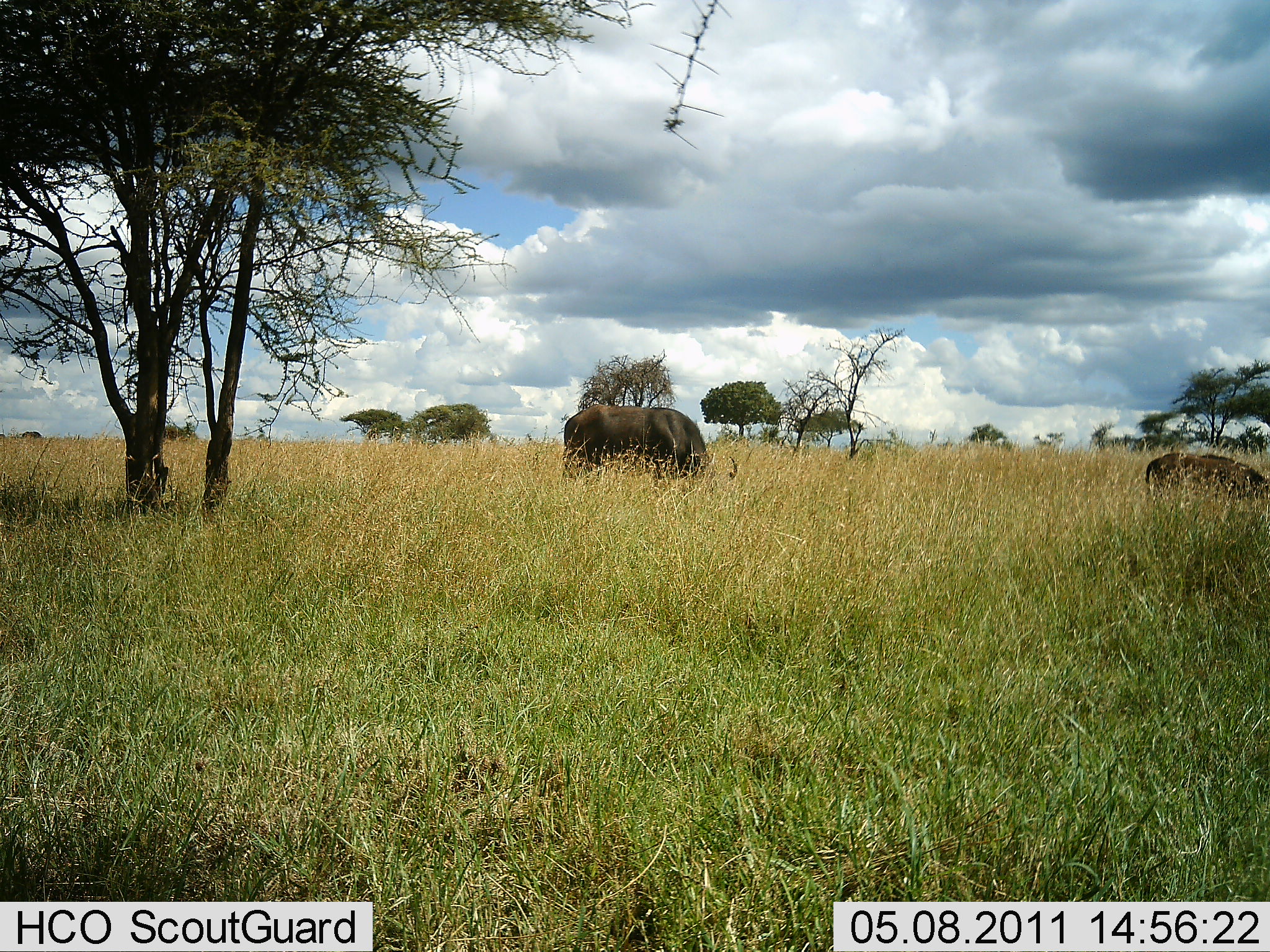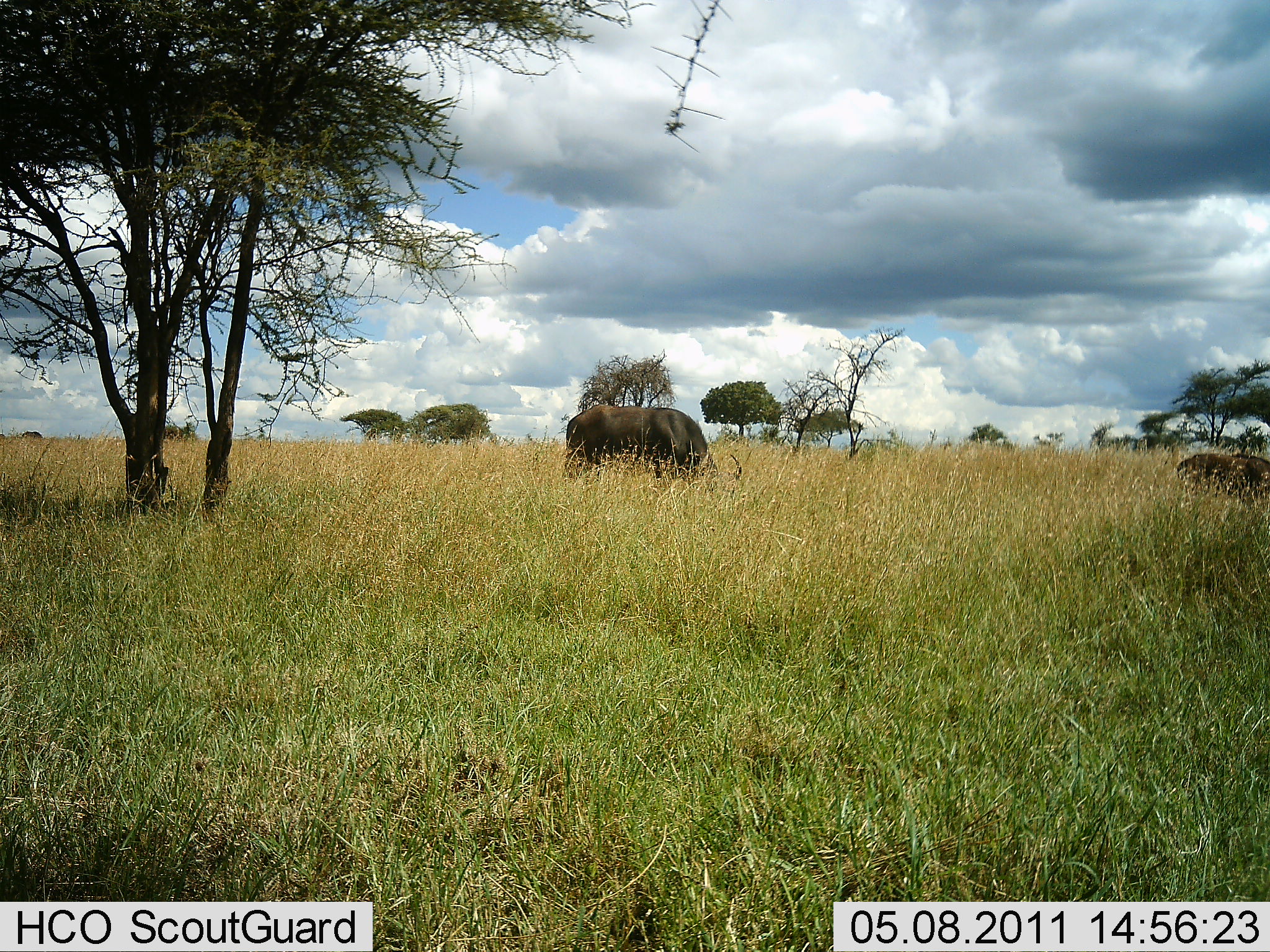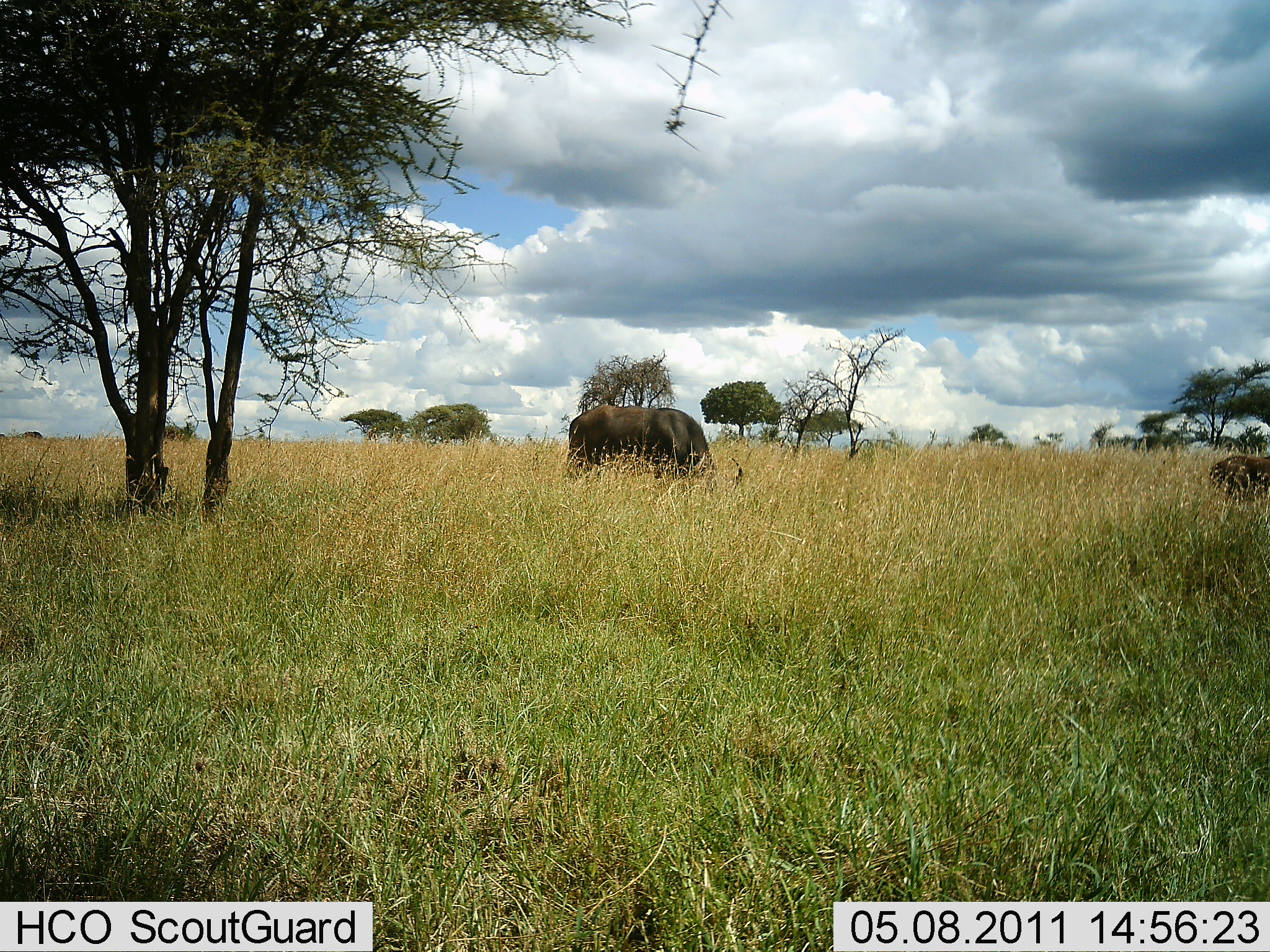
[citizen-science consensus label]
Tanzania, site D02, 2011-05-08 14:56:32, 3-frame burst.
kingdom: Animalia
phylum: Chordata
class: Mammalia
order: Artiodactyla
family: Bovidae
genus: Syncerus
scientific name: Syncerus caffer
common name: cape buffalo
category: buffalo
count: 2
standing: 15%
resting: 0%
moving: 38%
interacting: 0%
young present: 23%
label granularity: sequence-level